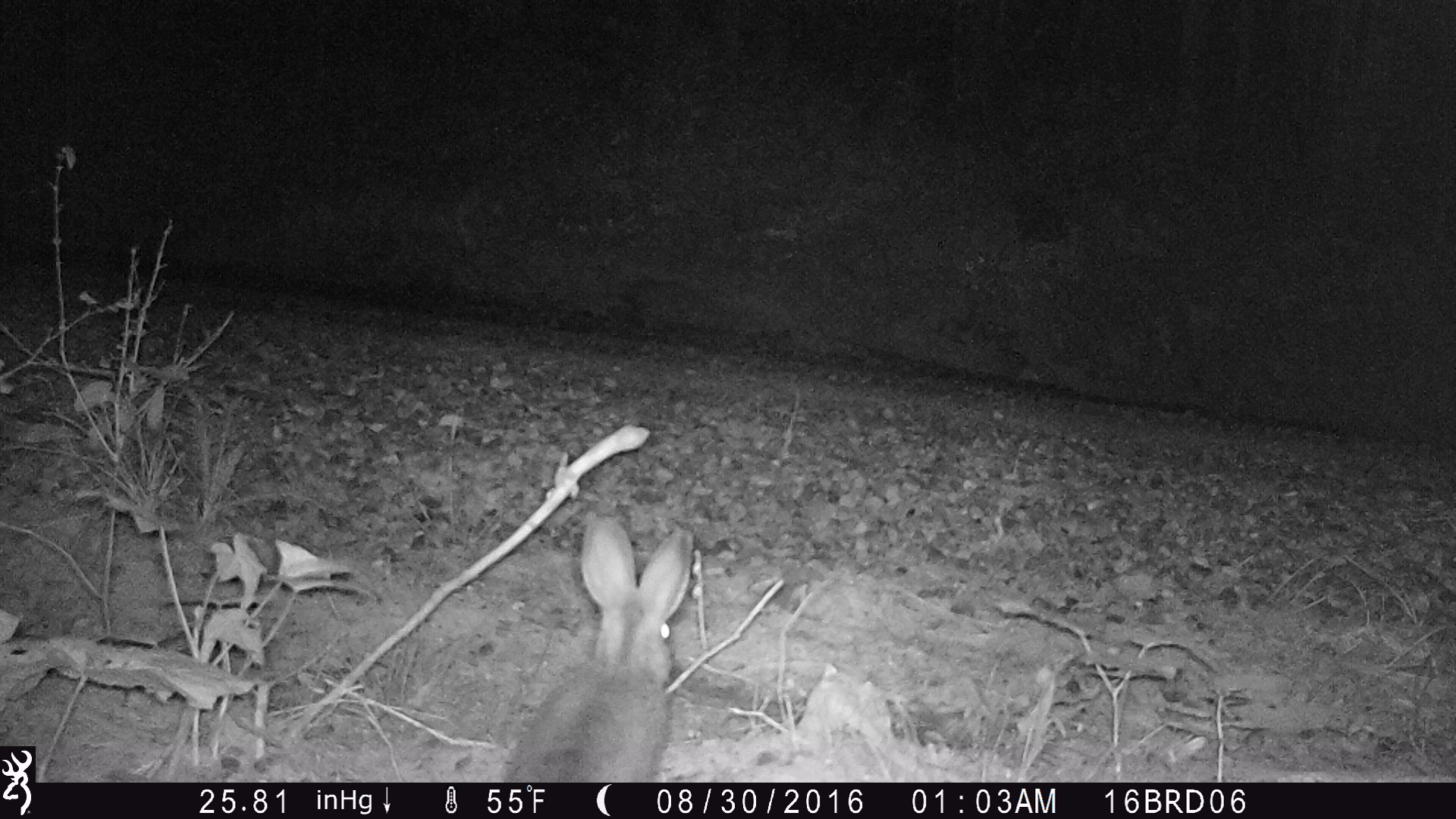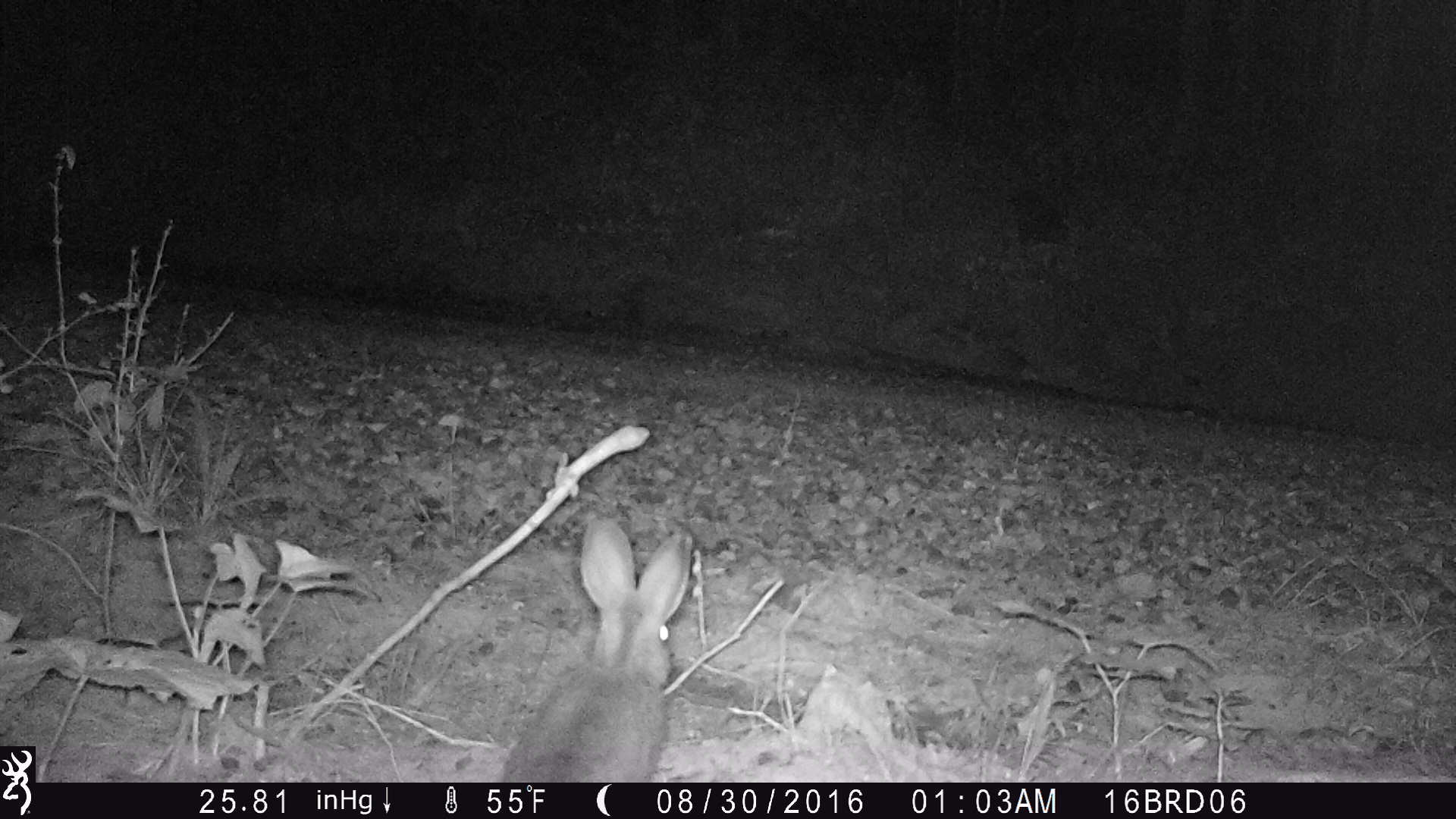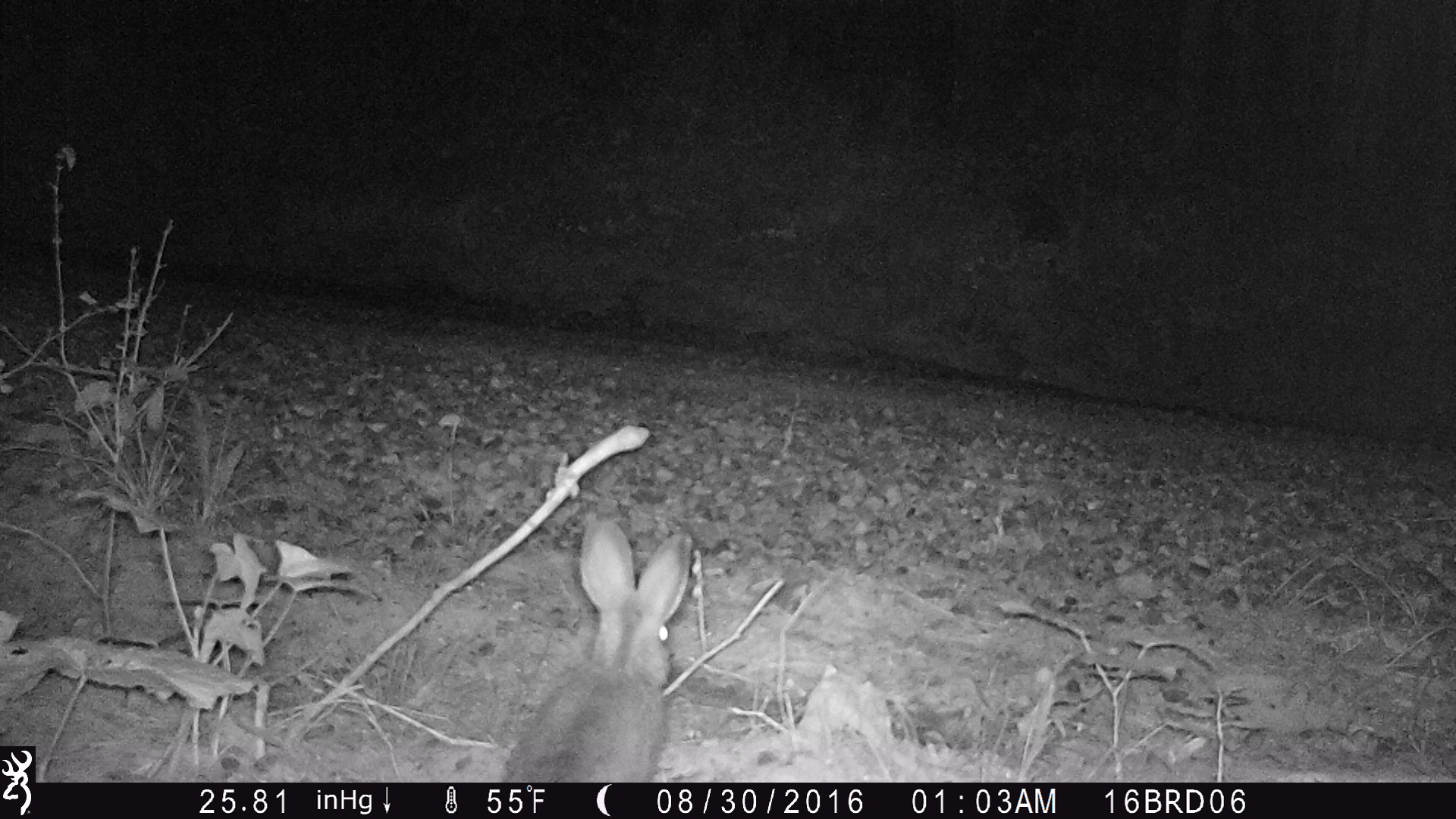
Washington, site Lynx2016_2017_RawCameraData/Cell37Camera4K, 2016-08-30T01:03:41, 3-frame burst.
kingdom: Animalia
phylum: Chordata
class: Mammalia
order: Lagomorpha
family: Leporidae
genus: Lepus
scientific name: Lepus americanus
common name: snowshoe hare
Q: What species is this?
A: Lepus americanus (snowshoe hare).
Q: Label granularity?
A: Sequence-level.